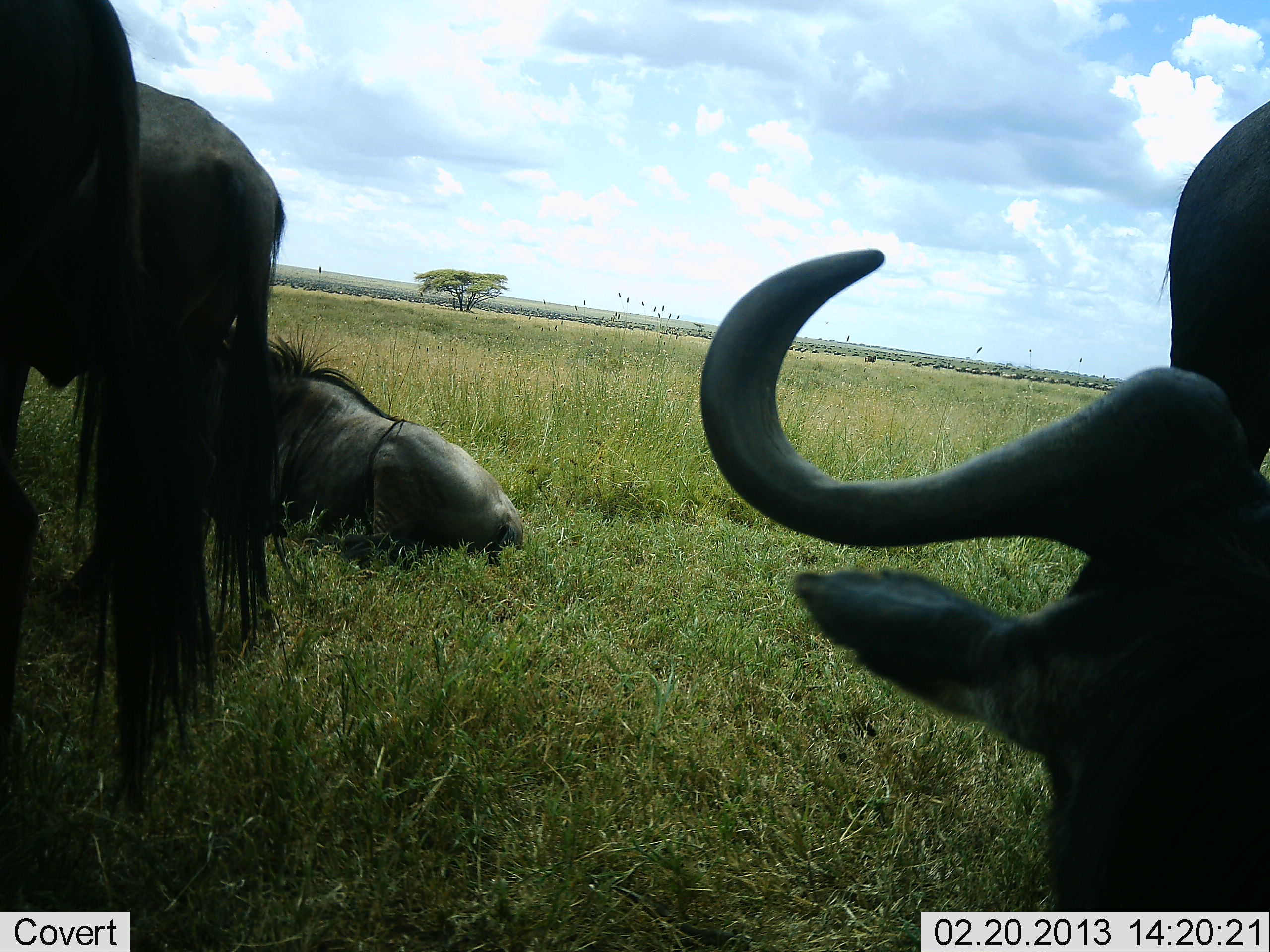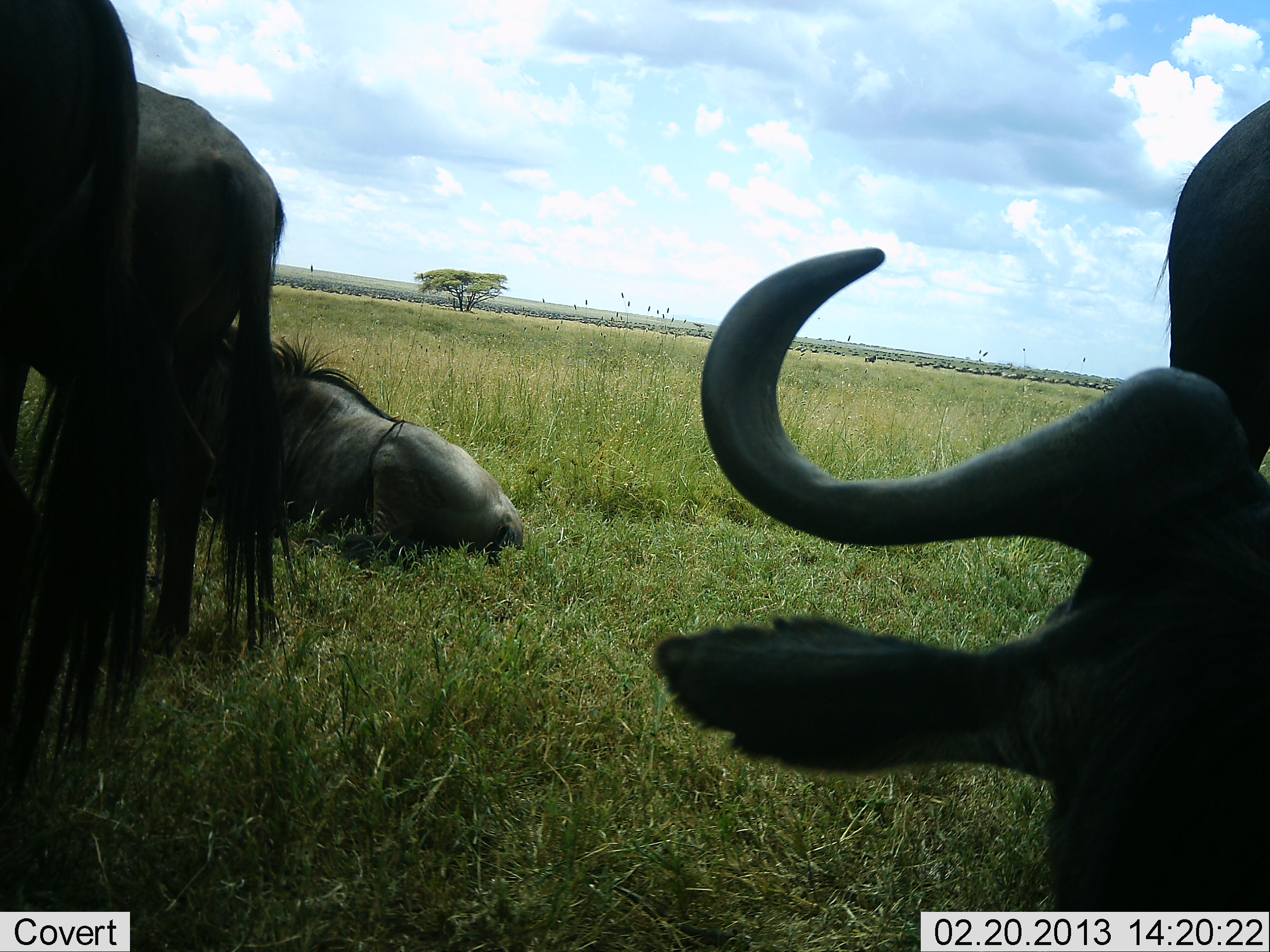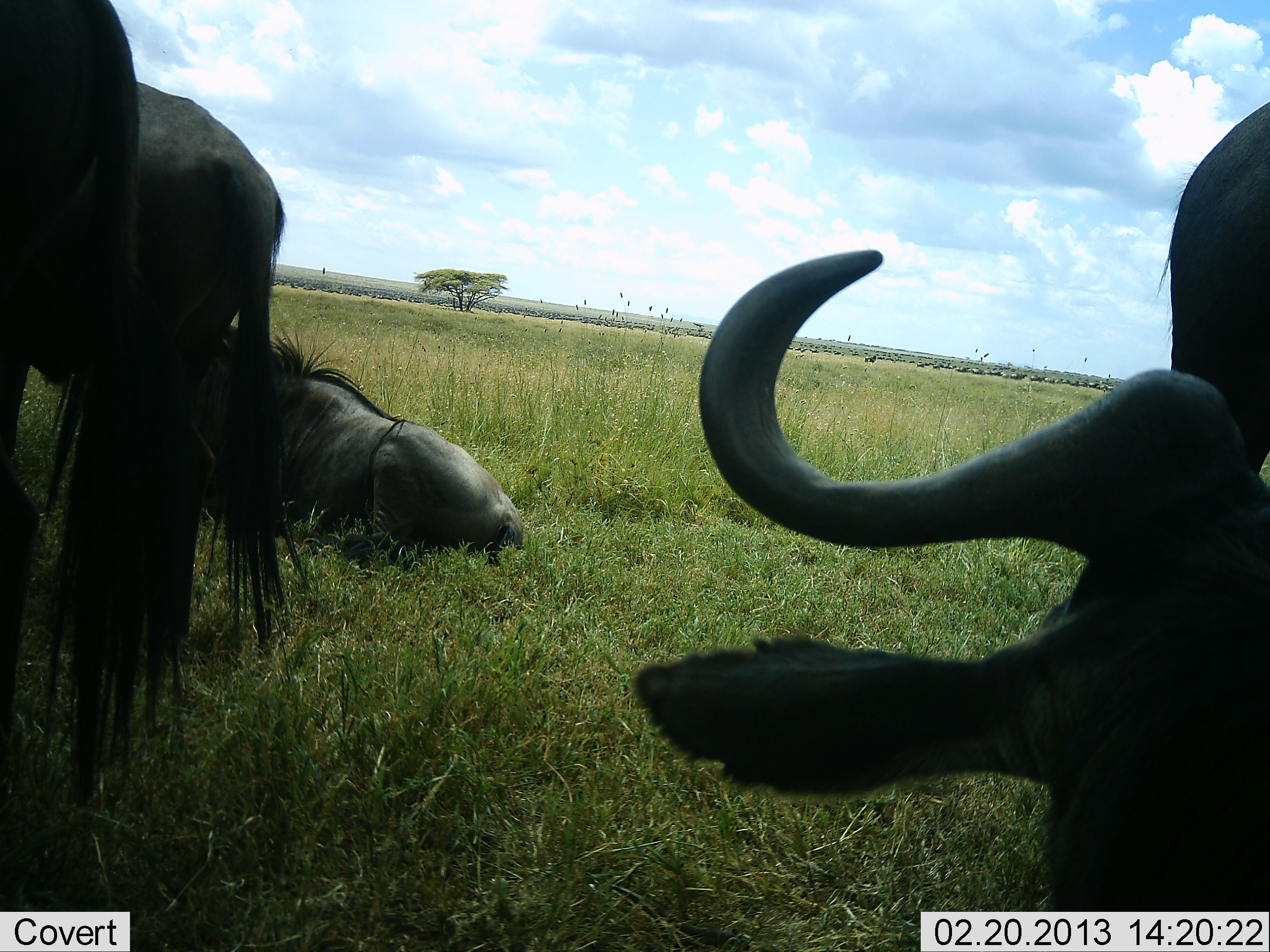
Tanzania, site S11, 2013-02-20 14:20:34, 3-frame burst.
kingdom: Animalia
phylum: Chordata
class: Mammalia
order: Artiodactyla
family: Bovidae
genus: Connochaetes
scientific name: Connochaetes taurinus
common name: blue wildebeest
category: wildebeest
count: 4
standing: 71%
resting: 97%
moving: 15%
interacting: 12%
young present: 3%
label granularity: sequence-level